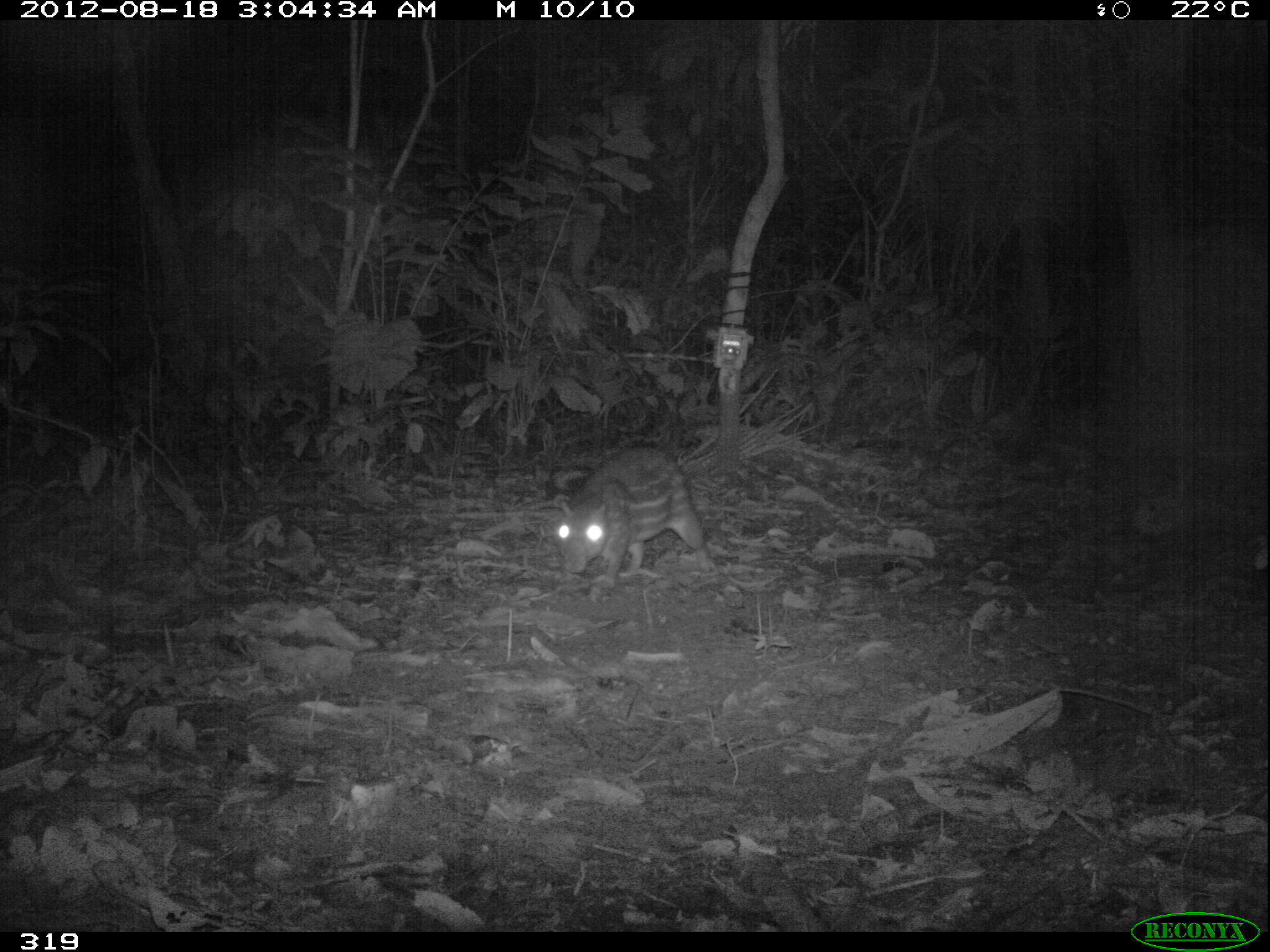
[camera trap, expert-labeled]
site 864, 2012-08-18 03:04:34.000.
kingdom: Animalia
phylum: Chordata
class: Mammalia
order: Rodentia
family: Cuniculidae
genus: Cuniculus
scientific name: Cuniculus paca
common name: spotted paca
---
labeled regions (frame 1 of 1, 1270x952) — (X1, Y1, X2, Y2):
cuniculus paca: (556, 447, 717, 602)